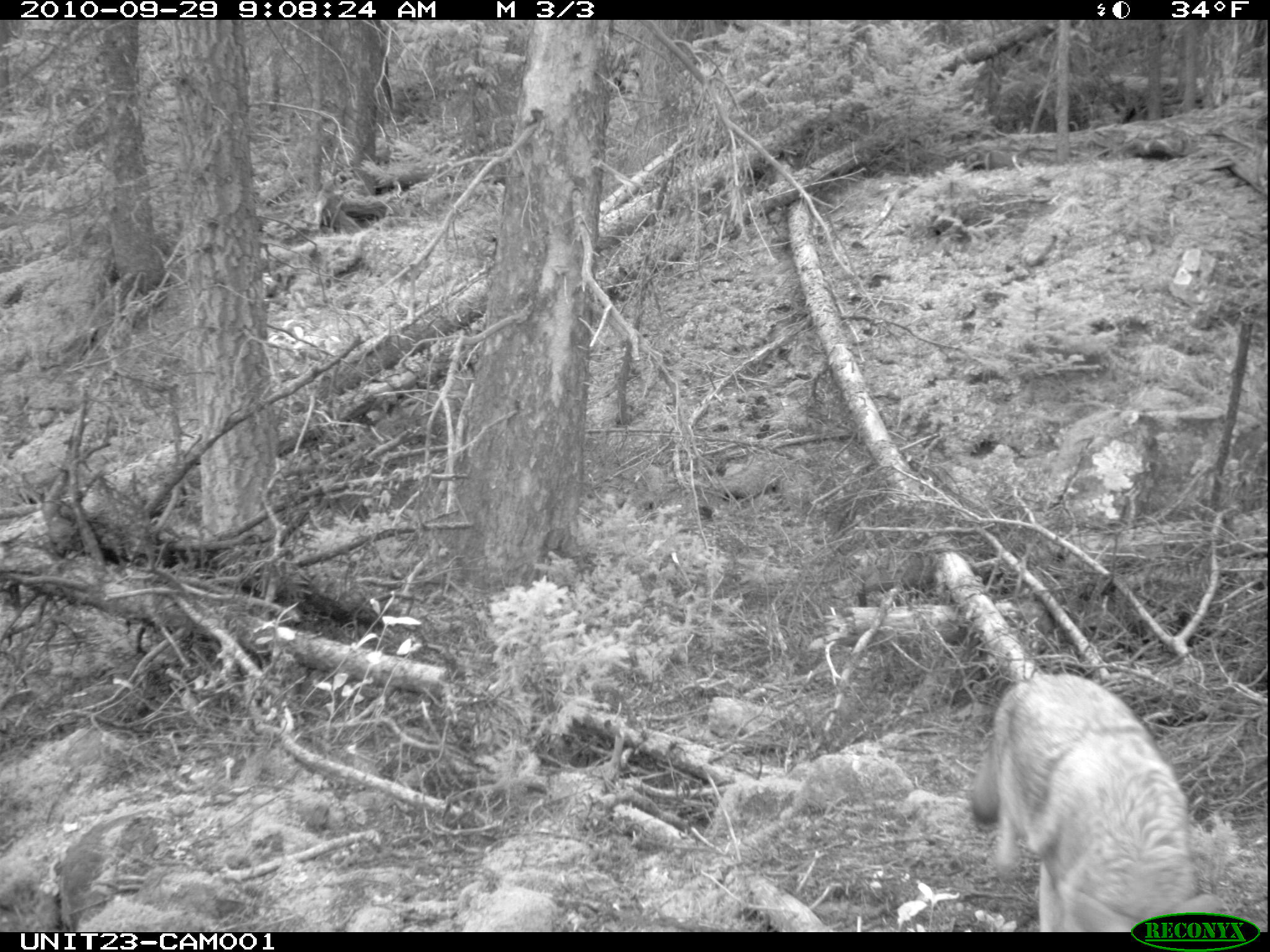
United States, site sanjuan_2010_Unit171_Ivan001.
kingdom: Animalia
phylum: Chordata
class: Mammalia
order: Carnivora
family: Canidae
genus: Canis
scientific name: Canis latrans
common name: coyote